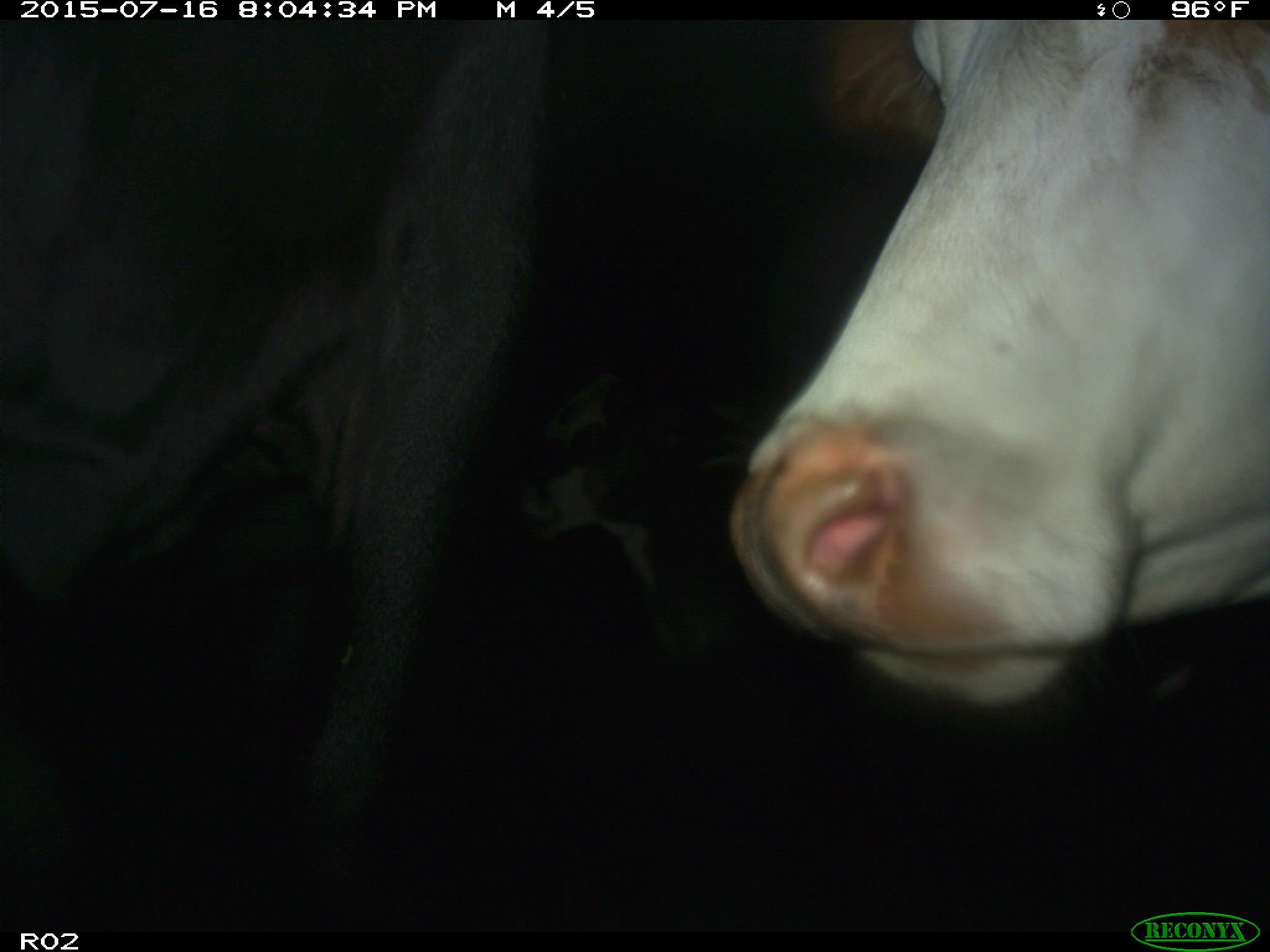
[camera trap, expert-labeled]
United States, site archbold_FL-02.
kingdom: Animalia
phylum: Chordata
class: Mammalia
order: Artiodactyla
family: Bovidae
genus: Bos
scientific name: Bos taurus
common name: domestic cow